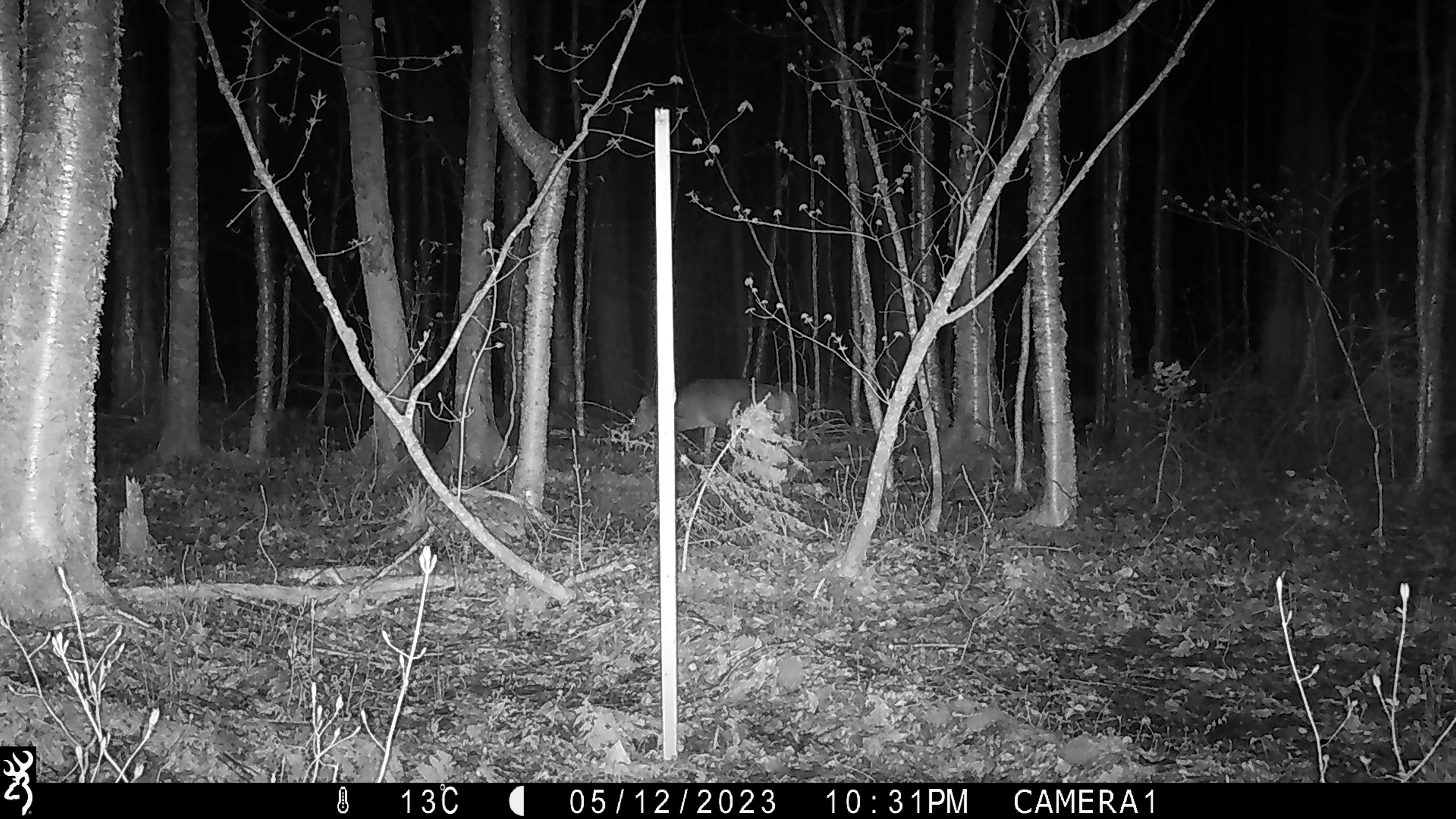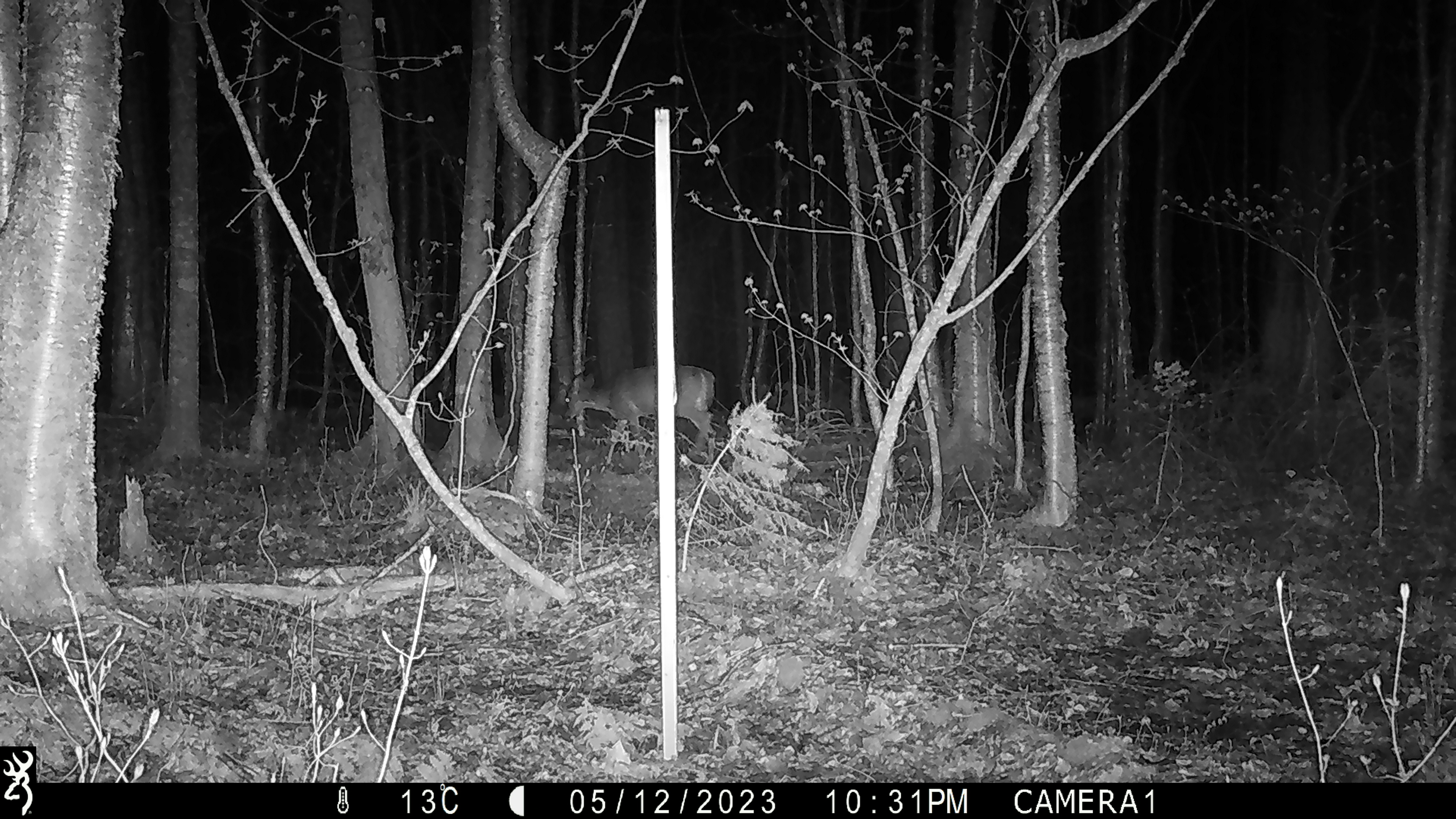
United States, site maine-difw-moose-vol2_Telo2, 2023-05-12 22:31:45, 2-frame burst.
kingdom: Animalia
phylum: Chordata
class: Mammalia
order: Artiodactyla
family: Cervidae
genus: Odocoileus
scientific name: Odocoileus virginianus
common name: white-tailed deer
White-tailed deer (Odocoileus virginianus).